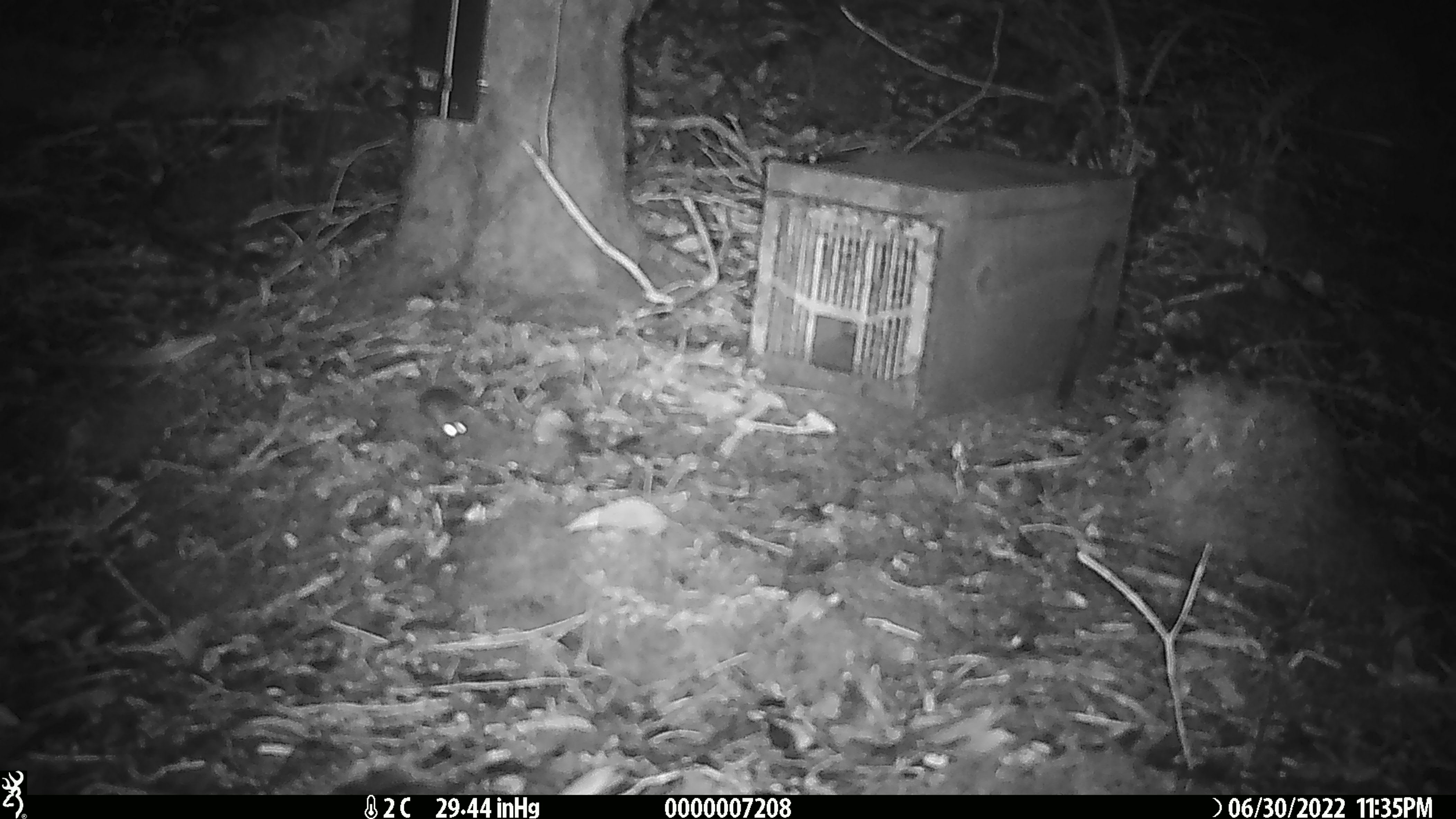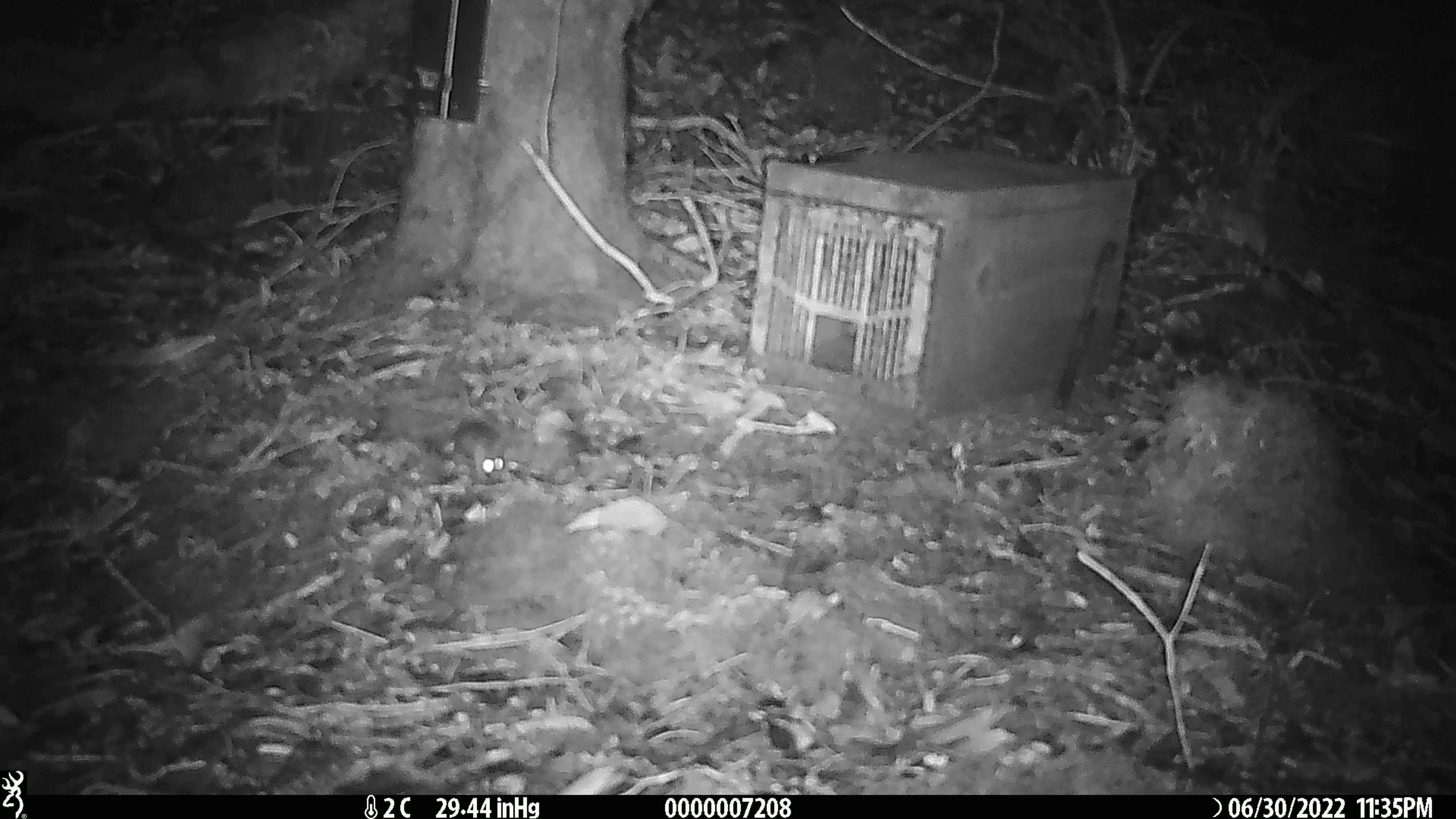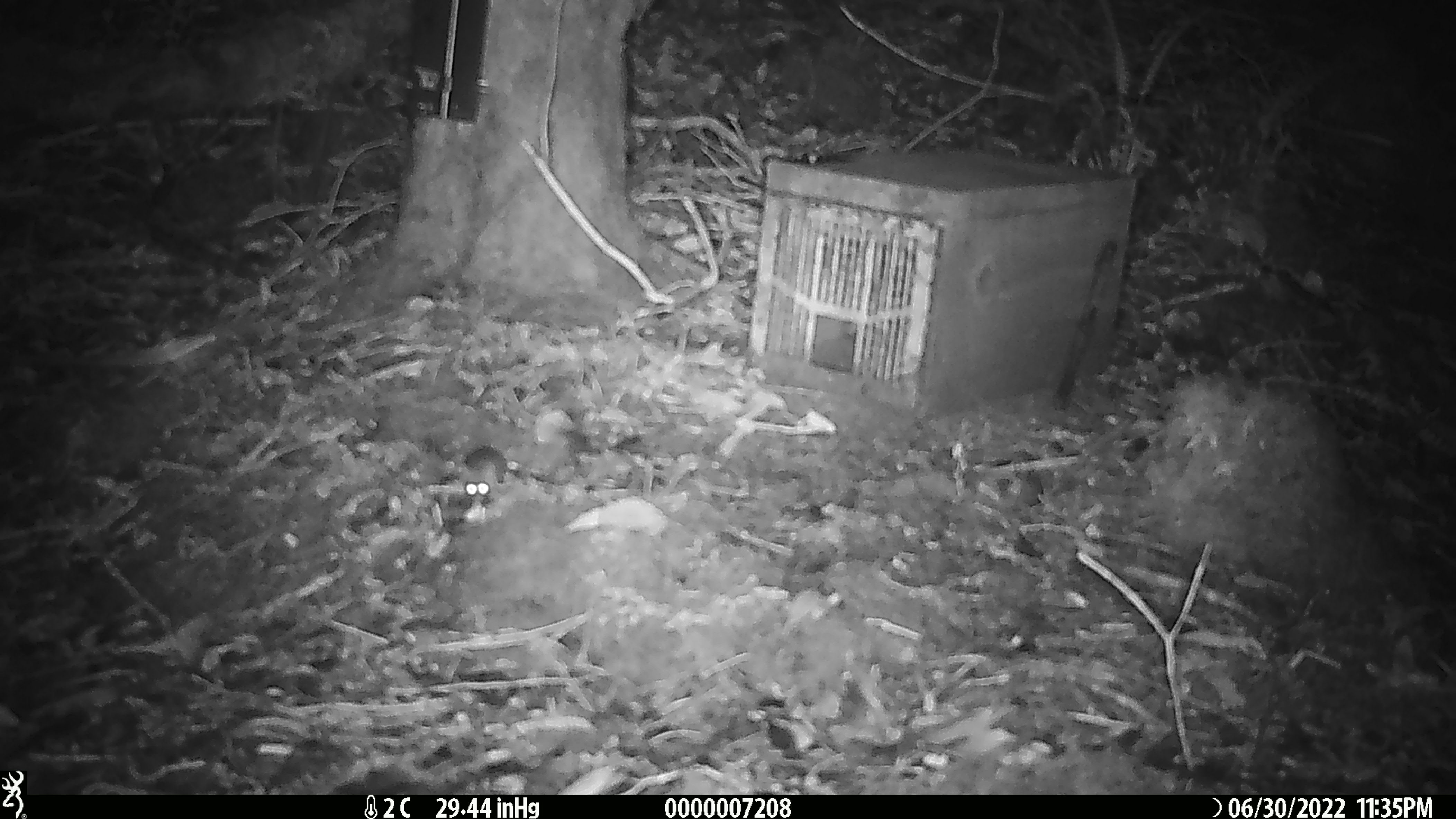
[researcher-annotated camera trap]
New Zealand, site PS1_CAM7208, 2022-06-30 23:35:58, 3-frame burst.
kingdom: Animalia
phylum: Chordata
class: Mammalia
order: Rodentia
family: Muridae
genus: Mus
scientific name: Mus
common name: mouse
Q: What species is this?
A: Mouse (Mus).